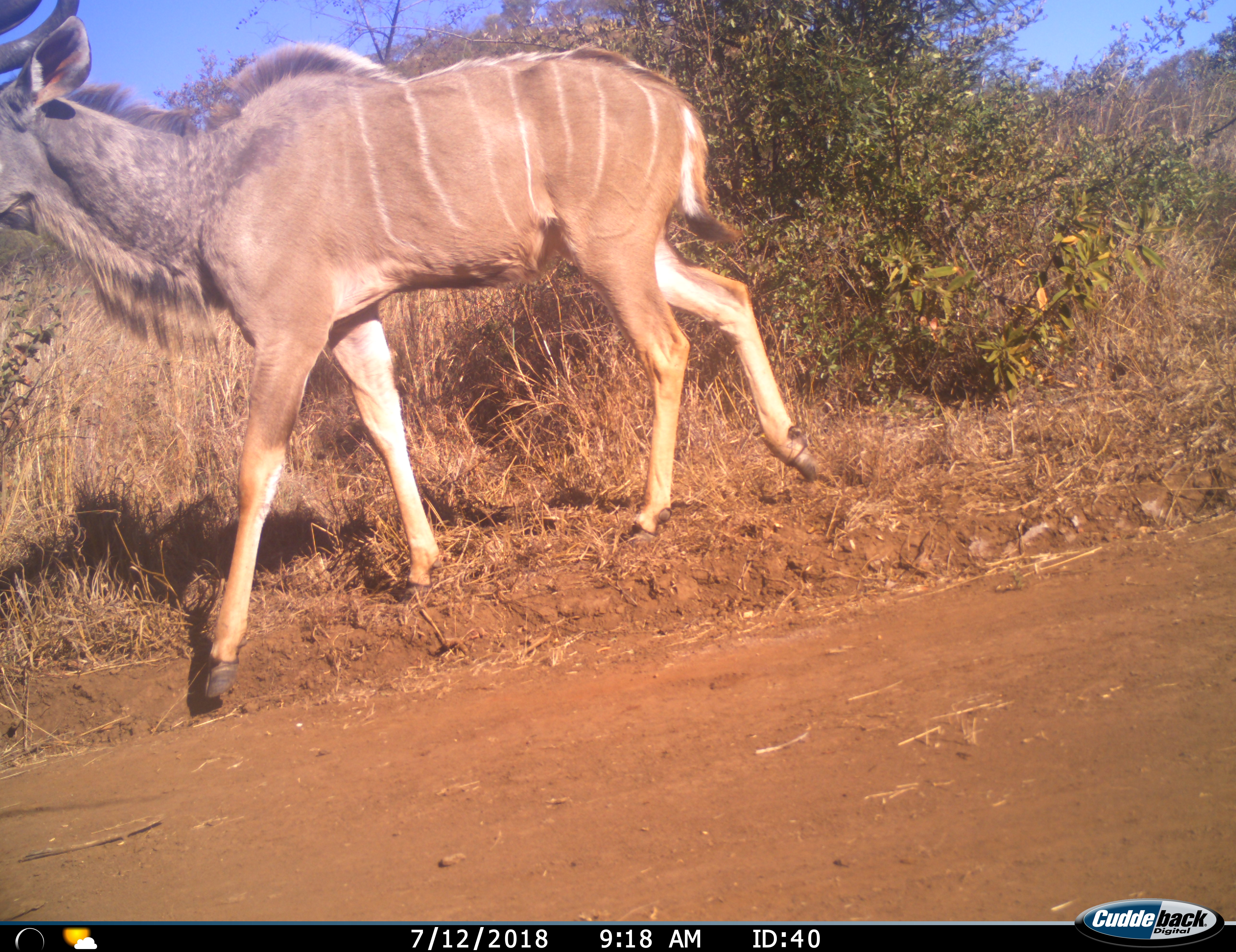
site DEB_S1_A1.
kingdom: Animalia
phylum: Chordata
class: Mammalia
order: Artiodactyla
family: Bovidae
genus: Tragelaphus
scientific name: Tragelaphus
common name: kudu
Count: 1.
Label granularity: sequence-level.